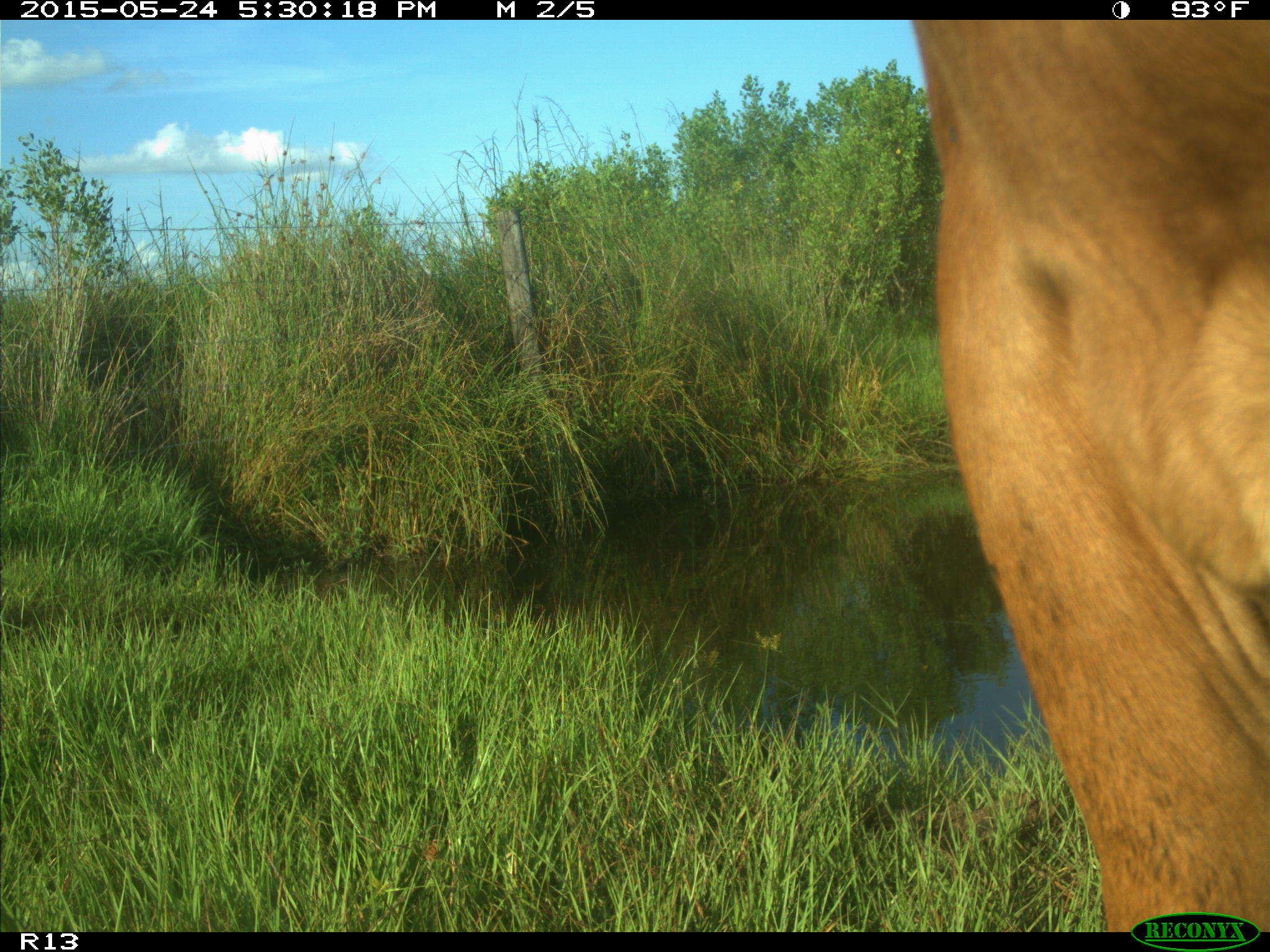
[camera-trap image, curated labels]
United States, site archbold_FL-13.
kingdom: Animalia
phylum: Chordata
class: Mammalia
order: Artiodactyla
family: Bovidae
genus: Bos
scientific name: Bos taurus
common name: domestic cow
Bos taurus (domestic cow).